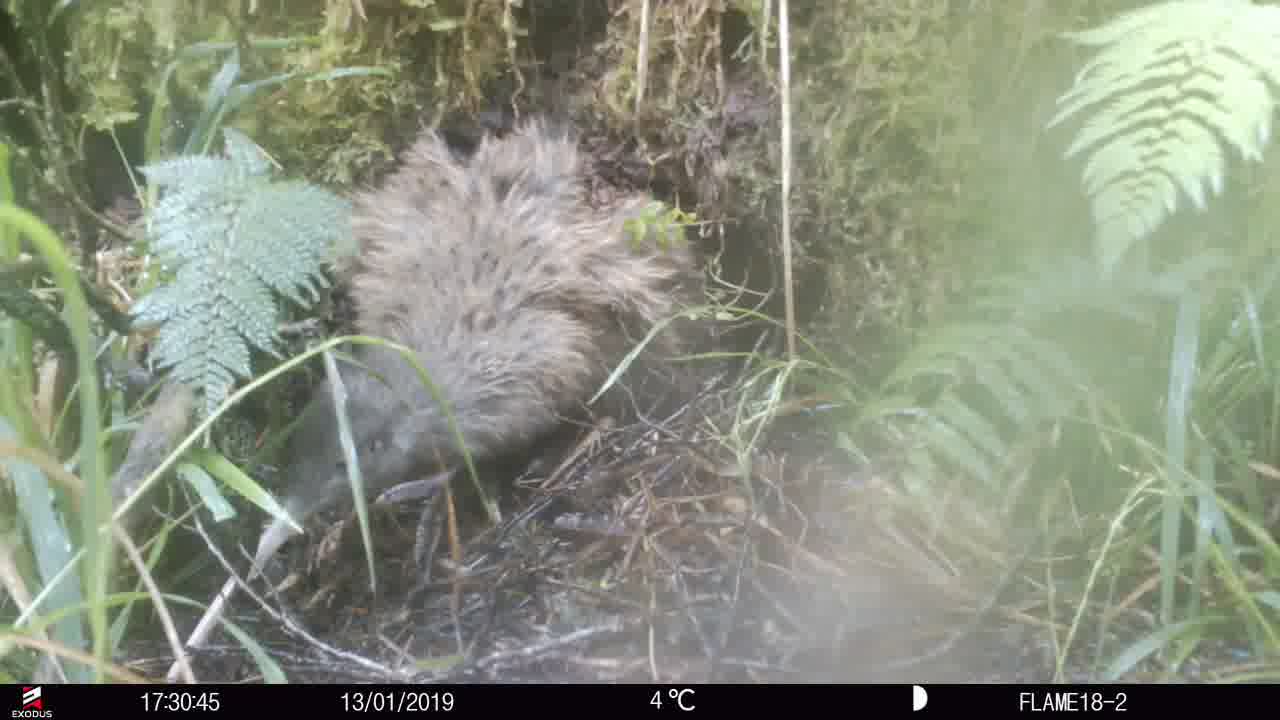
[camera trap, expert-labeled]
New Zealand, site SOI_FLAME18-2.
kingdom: Animalia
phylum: Chordata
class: Aves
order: Apterygiformes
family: Apterygidae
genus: Apteryx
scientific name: Apteryx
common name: kiwi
Kiwi (Apteryx).